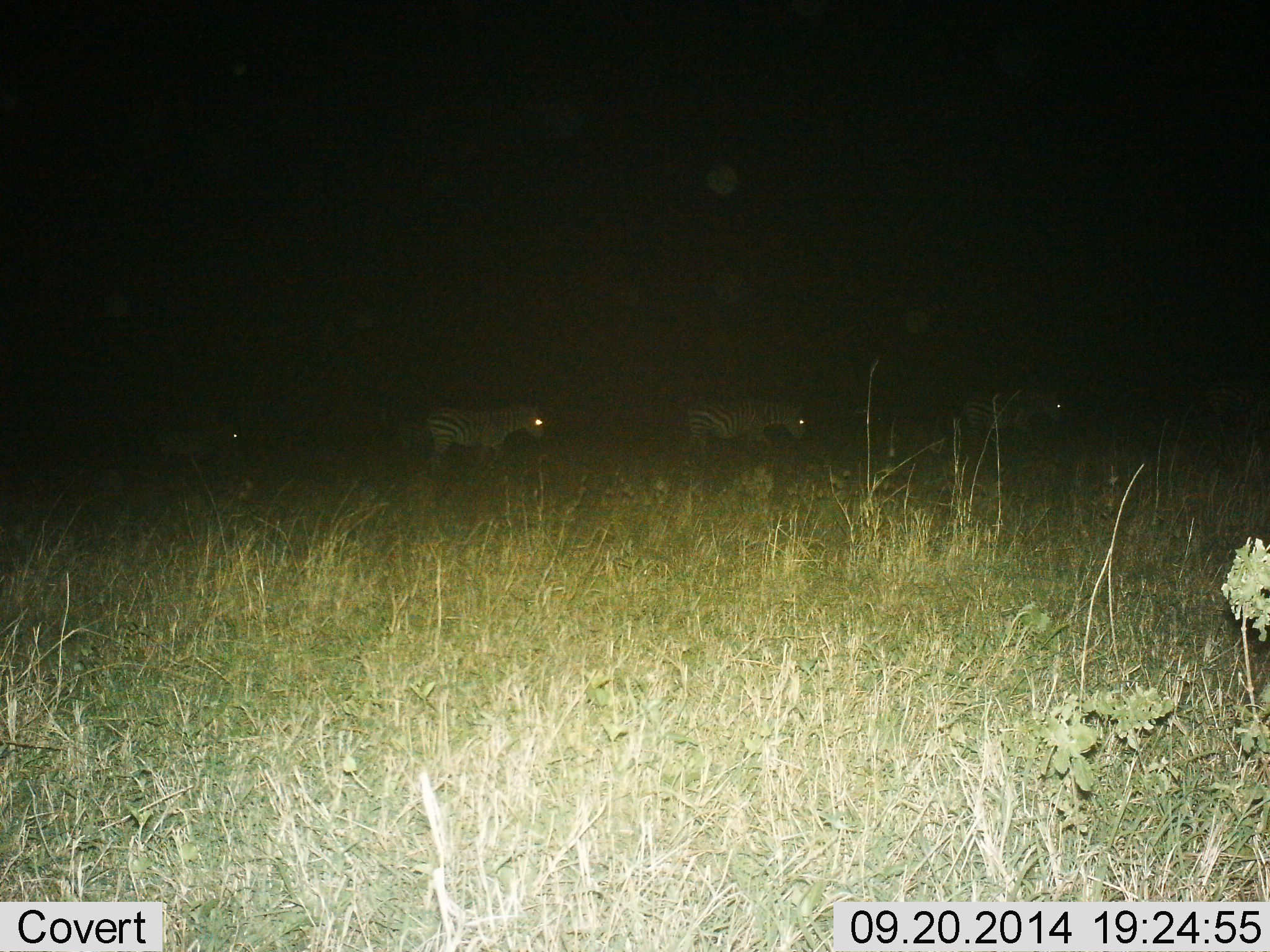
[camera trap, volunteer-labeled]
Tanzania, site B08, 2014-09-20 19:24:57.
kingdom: Animalia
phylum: Chordata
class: Mammalia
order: Perissodactyla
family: Equidae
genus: Equus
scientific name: Equus quagga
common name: plains zebra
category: zebra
Zebra (plains zebra) (Equus quagga), count 4. Behavior (volunteer vote fractions): standing 10%, resting 0%, moving 90%, interacting 0%. Young present (vote fraction): 0%. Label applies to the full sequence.